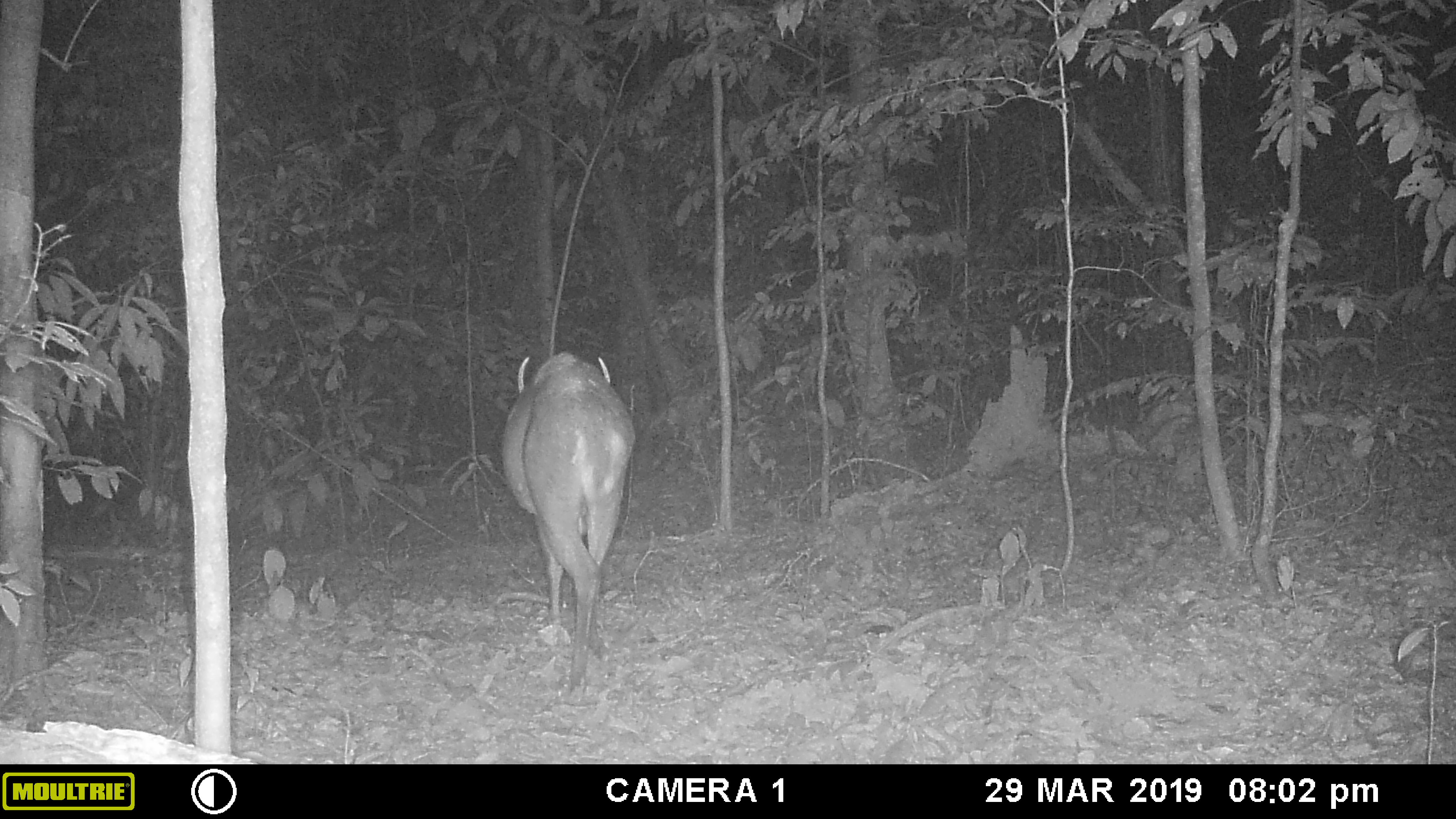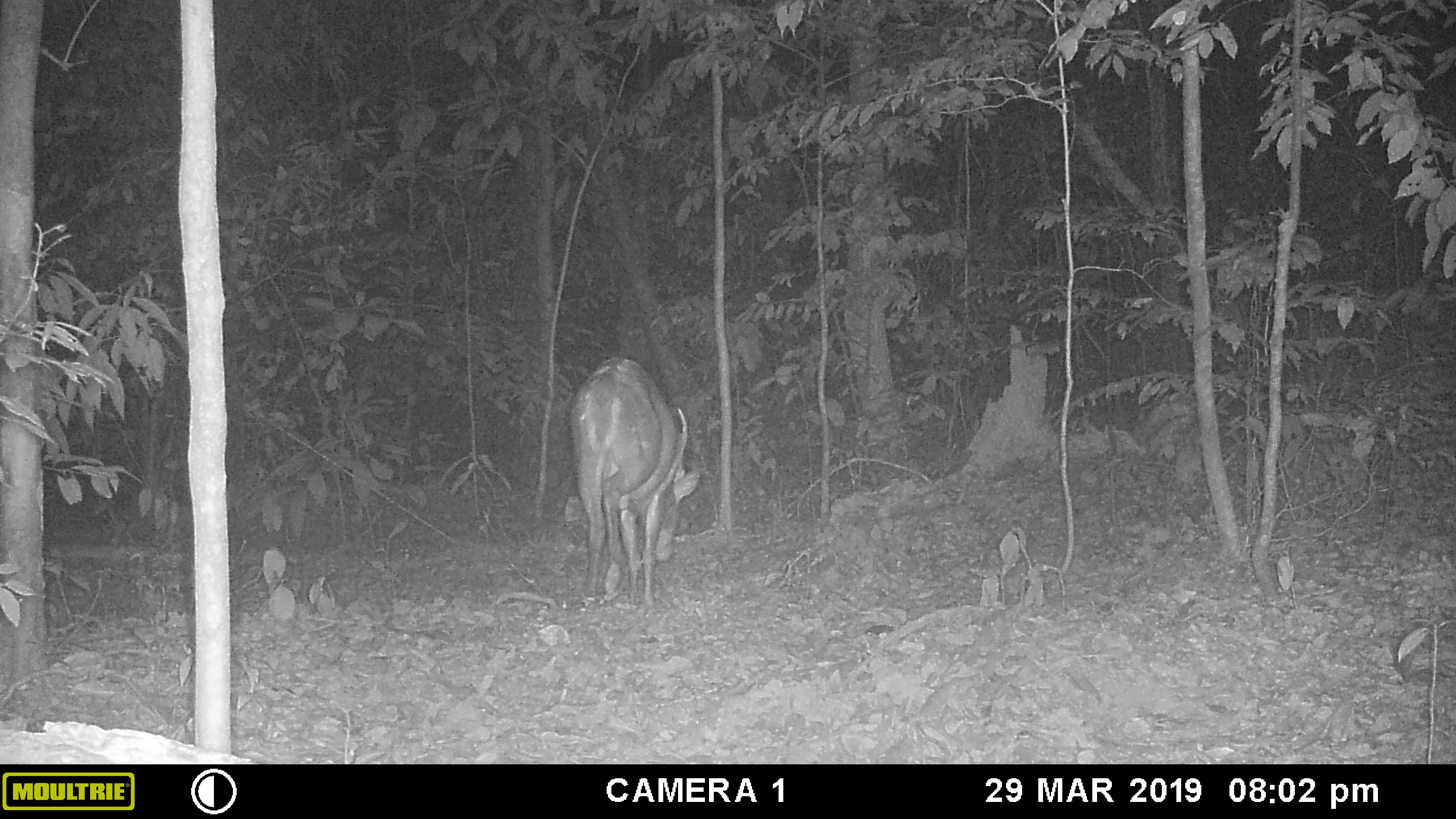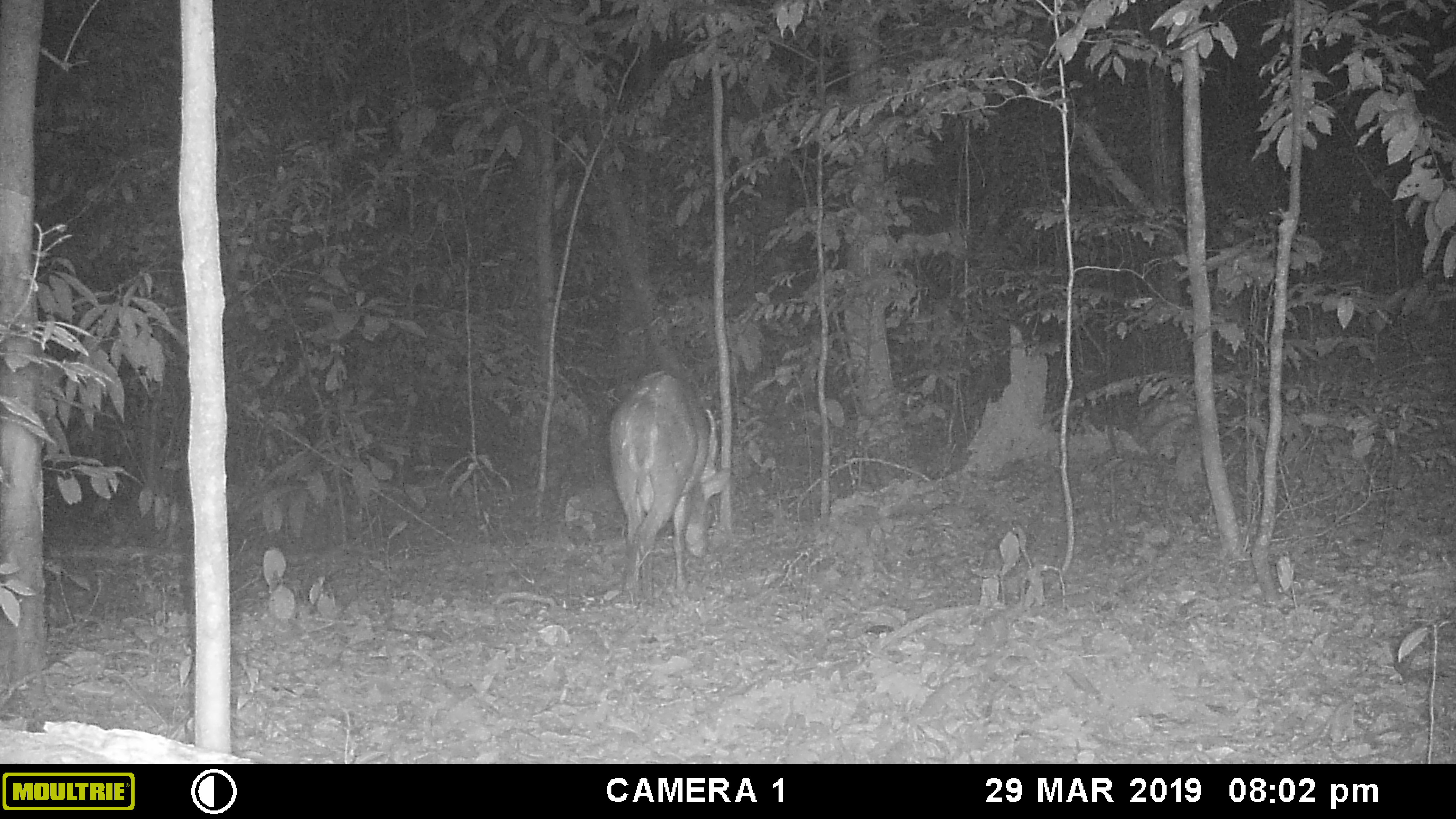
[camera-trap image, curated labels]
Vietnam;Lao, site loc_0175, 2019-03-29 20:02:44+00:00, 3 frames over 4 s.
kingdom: Animalia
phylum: Chordata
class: Mammalia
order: Artiodactyla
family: Cervidae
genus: Muntiacus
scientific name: Muntiacus vuquangensis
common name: large-antlered muntjac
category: large antlered muntjac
Large antlered muntjac (large-antlered muntjac) (Muntiacus vuquangensis). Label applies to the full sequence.